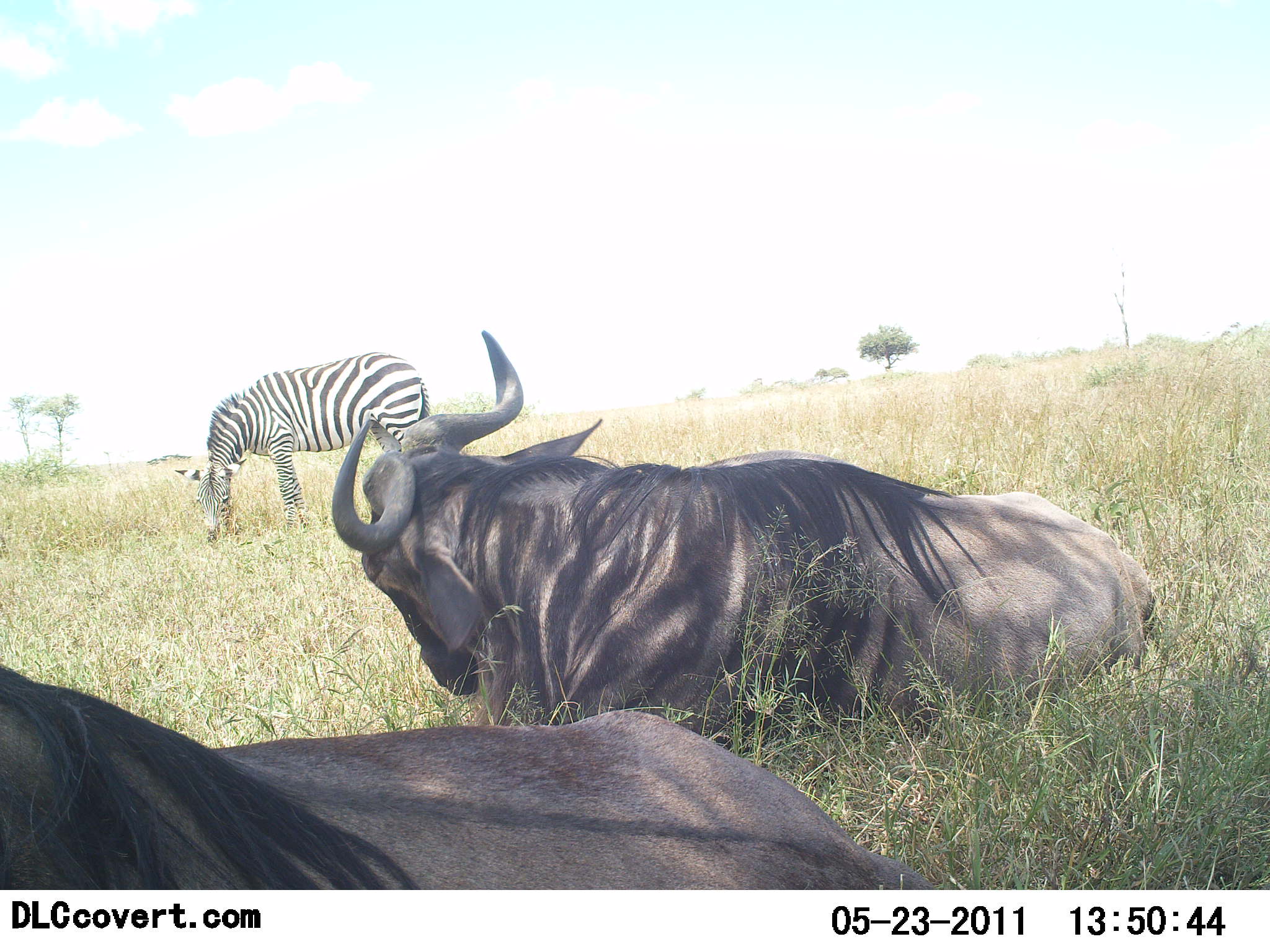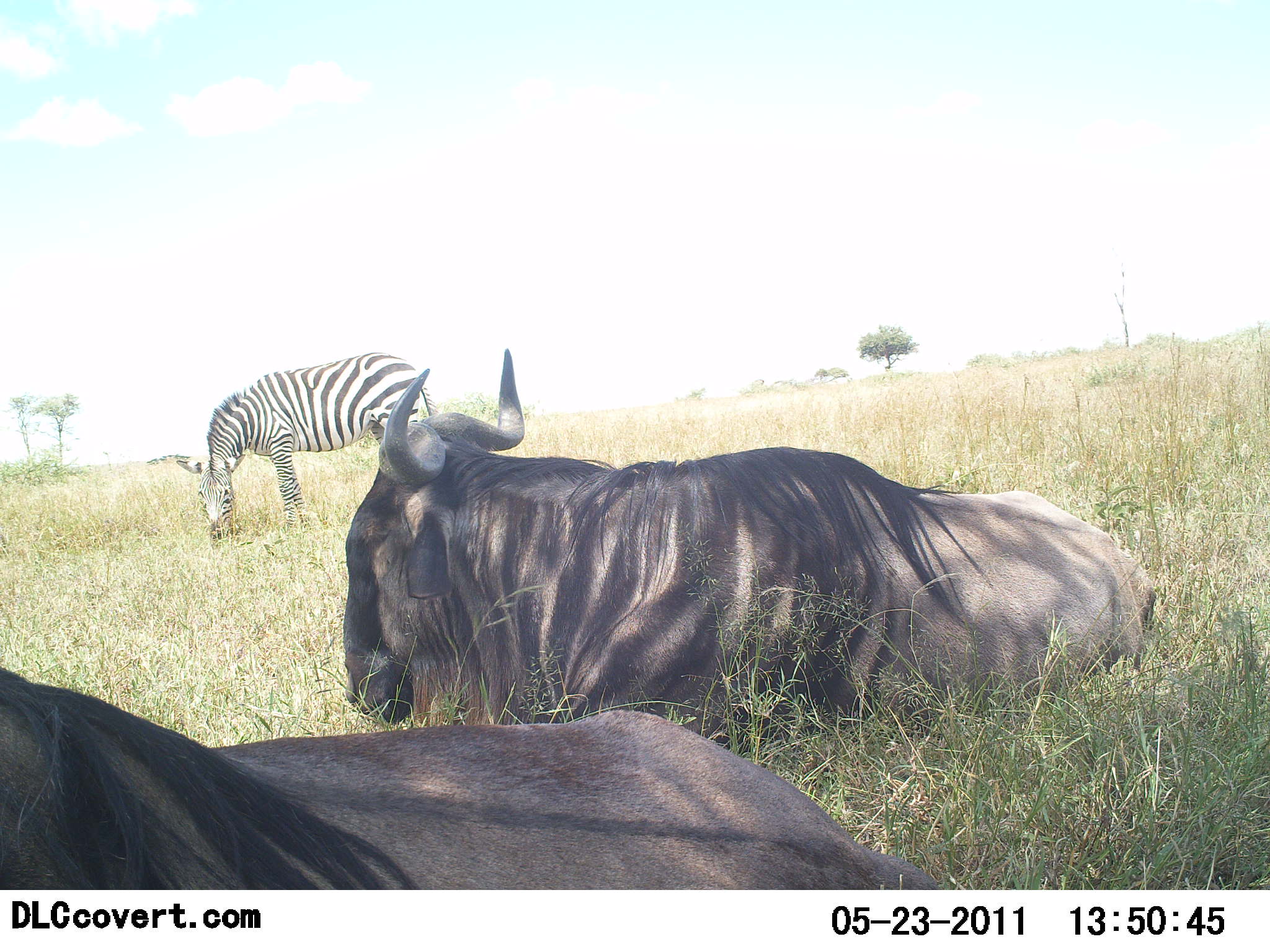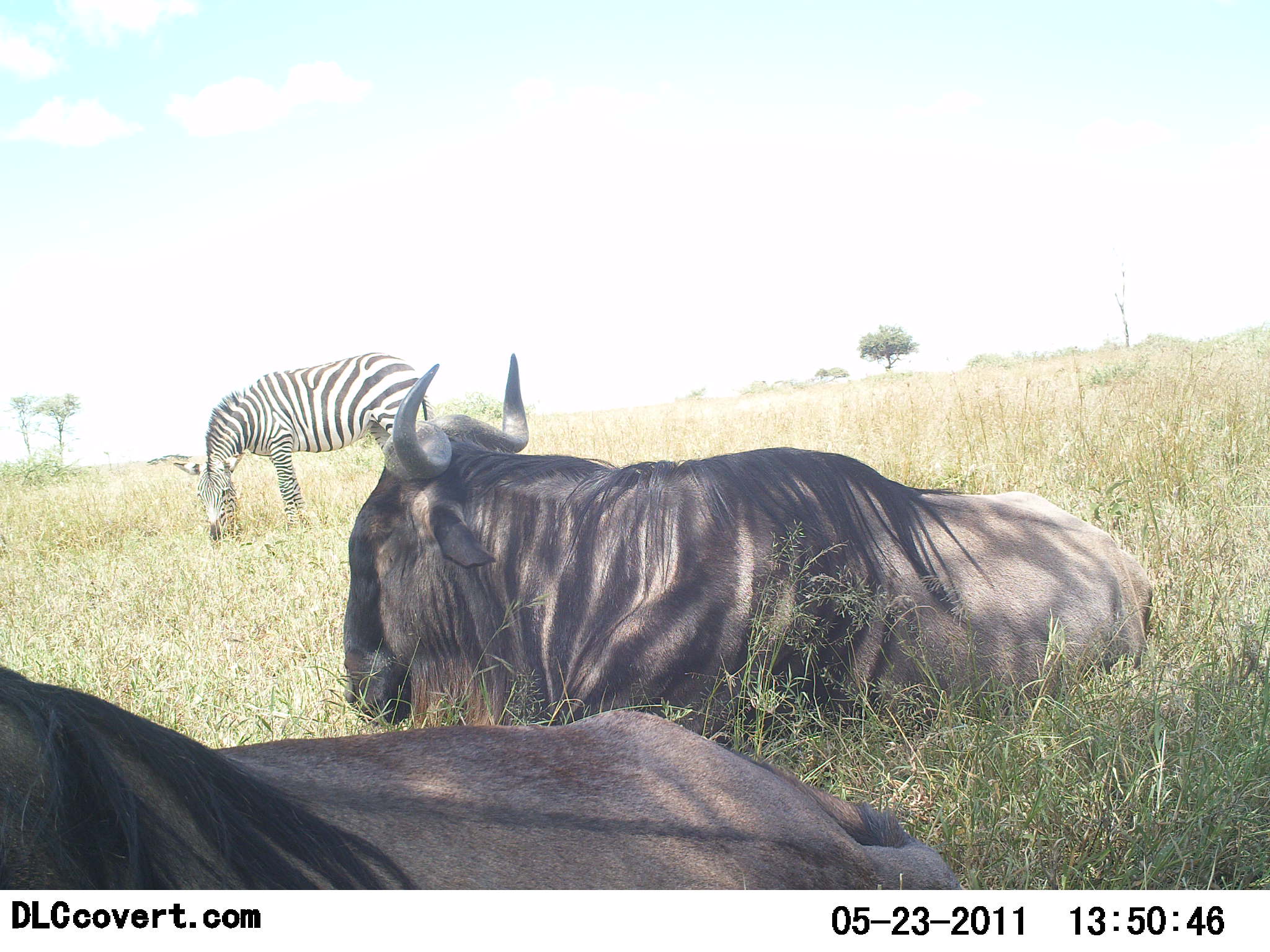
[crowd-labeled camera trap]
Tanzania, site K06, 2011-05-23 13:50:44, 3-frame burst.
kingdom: Animalia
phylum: Chordata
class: Mammalia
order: Artiodactyla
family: Bovidae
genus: Connochaetes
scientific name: Connochaetes taurinus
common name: blue wildebeest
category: wildebeest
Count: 2.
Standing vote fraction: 9%.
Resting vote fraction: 100%.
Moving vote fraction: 0%.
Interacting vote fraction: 0%.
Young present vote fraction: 0%.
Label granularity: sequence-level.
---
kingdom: Animalia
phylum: Chordata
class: Mammalia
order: Perissodactyla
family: Equidae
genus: Equus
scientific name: Equus quagga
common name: plains zebra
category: zebra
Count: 1.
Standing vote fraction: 60%.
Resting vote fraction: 0%.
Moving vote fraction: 0%.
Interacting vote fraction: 0%.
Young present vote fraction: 0%.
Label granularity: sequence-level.